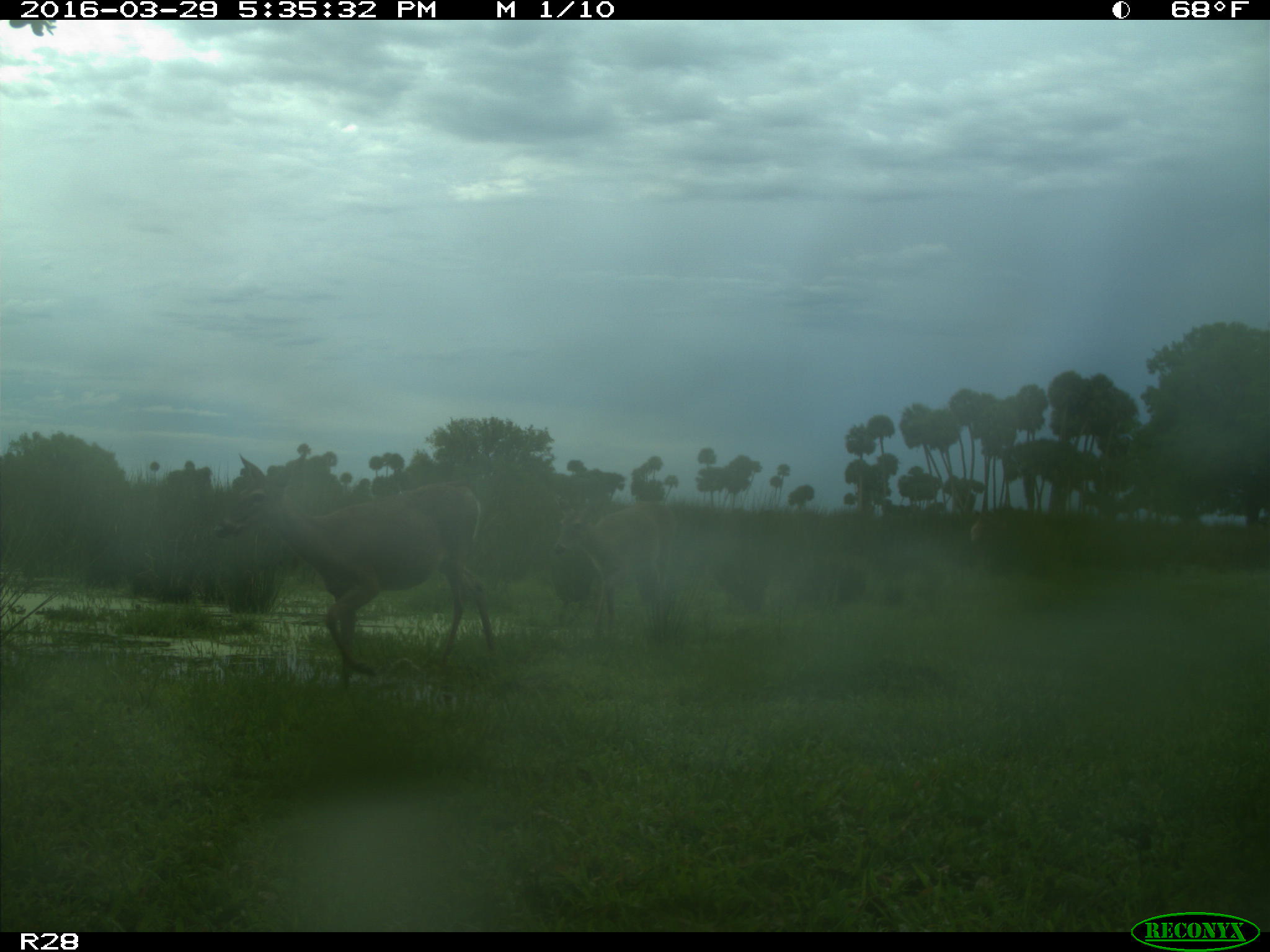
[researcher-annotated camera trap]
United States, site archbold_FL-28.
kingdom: Animalia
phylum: Chordata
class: Mammalia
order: Artiodactyla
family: Cervidae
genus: Odocoileus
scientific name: Odocoileus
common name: deer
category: unidentified deer